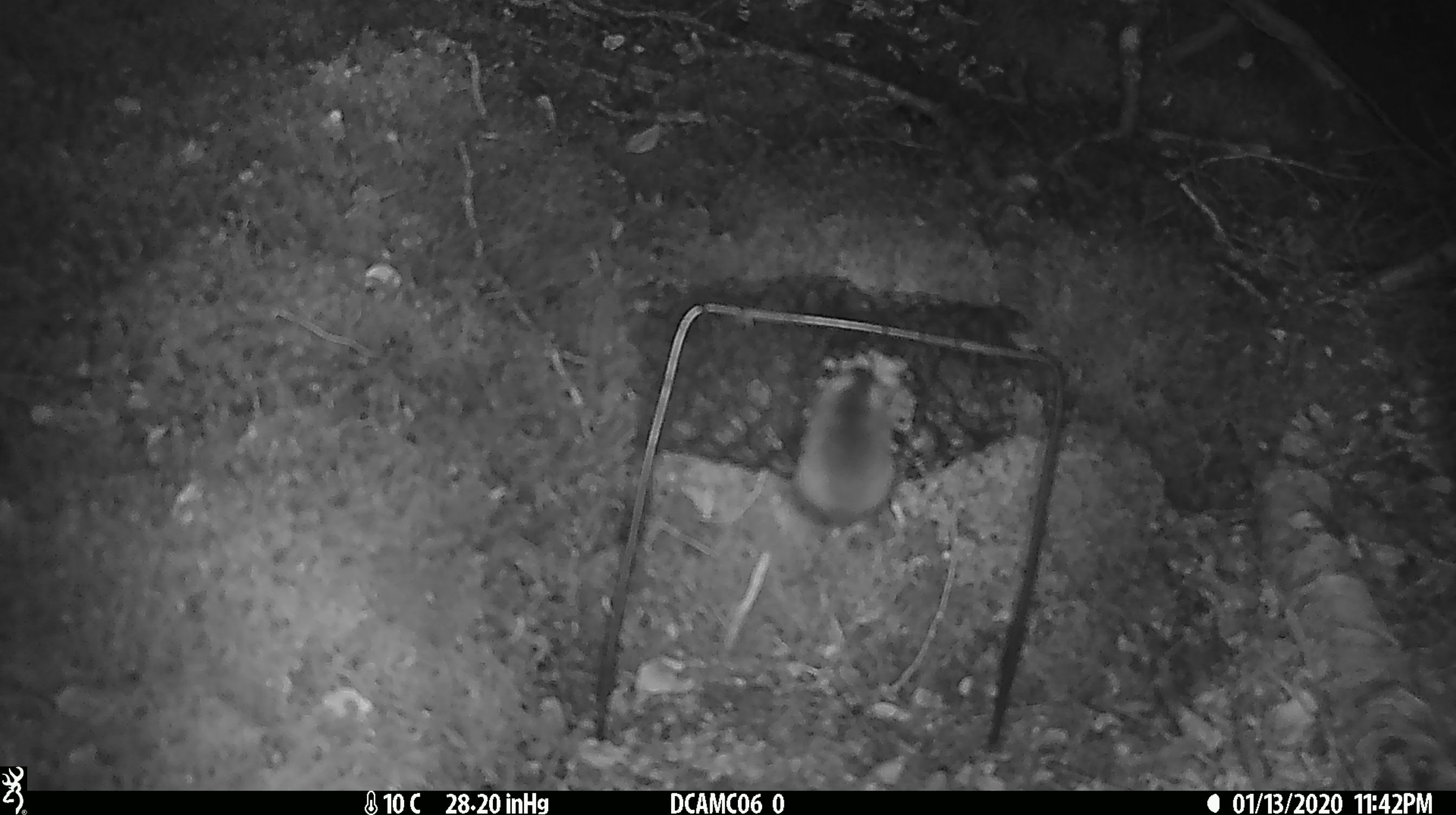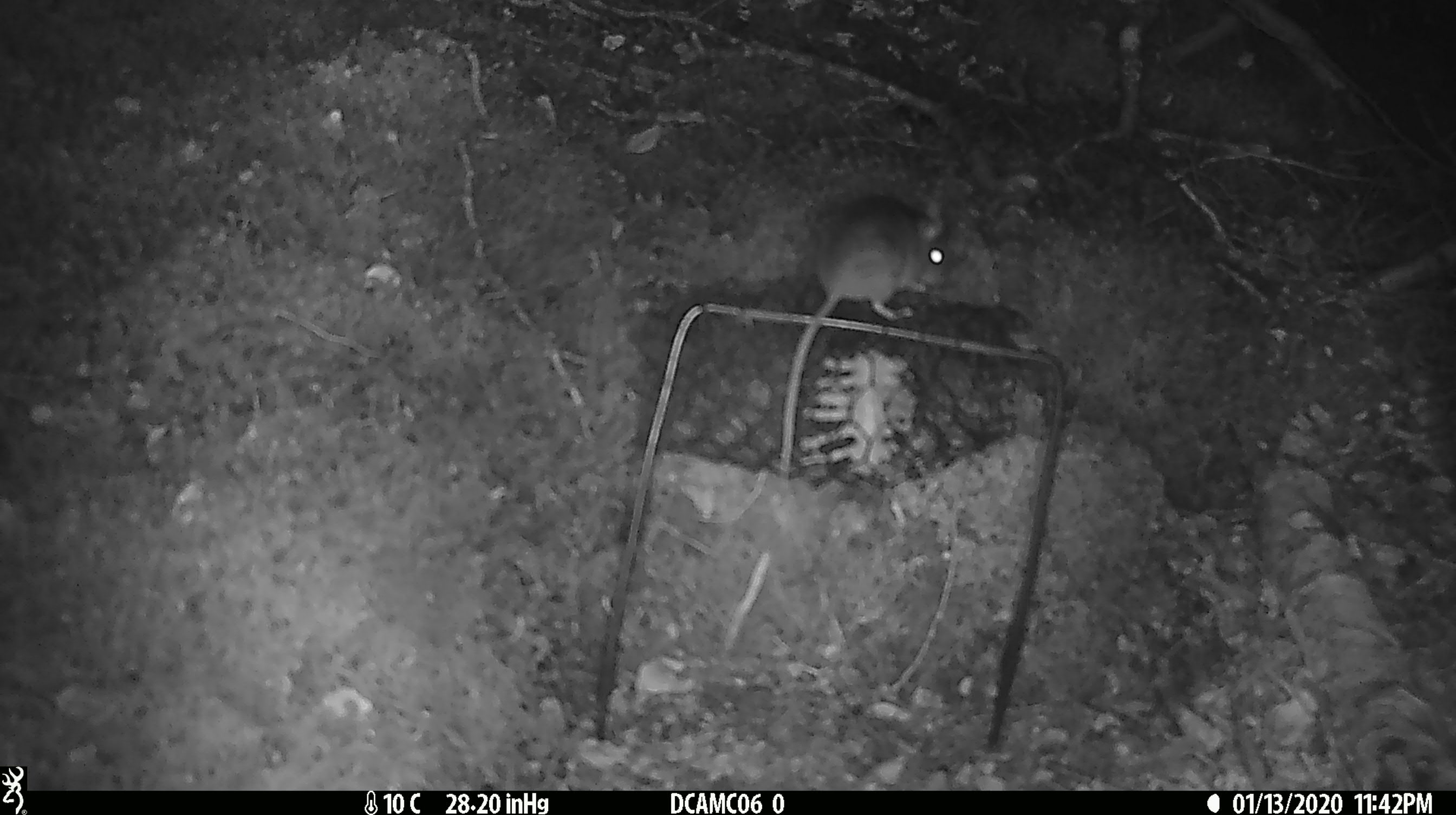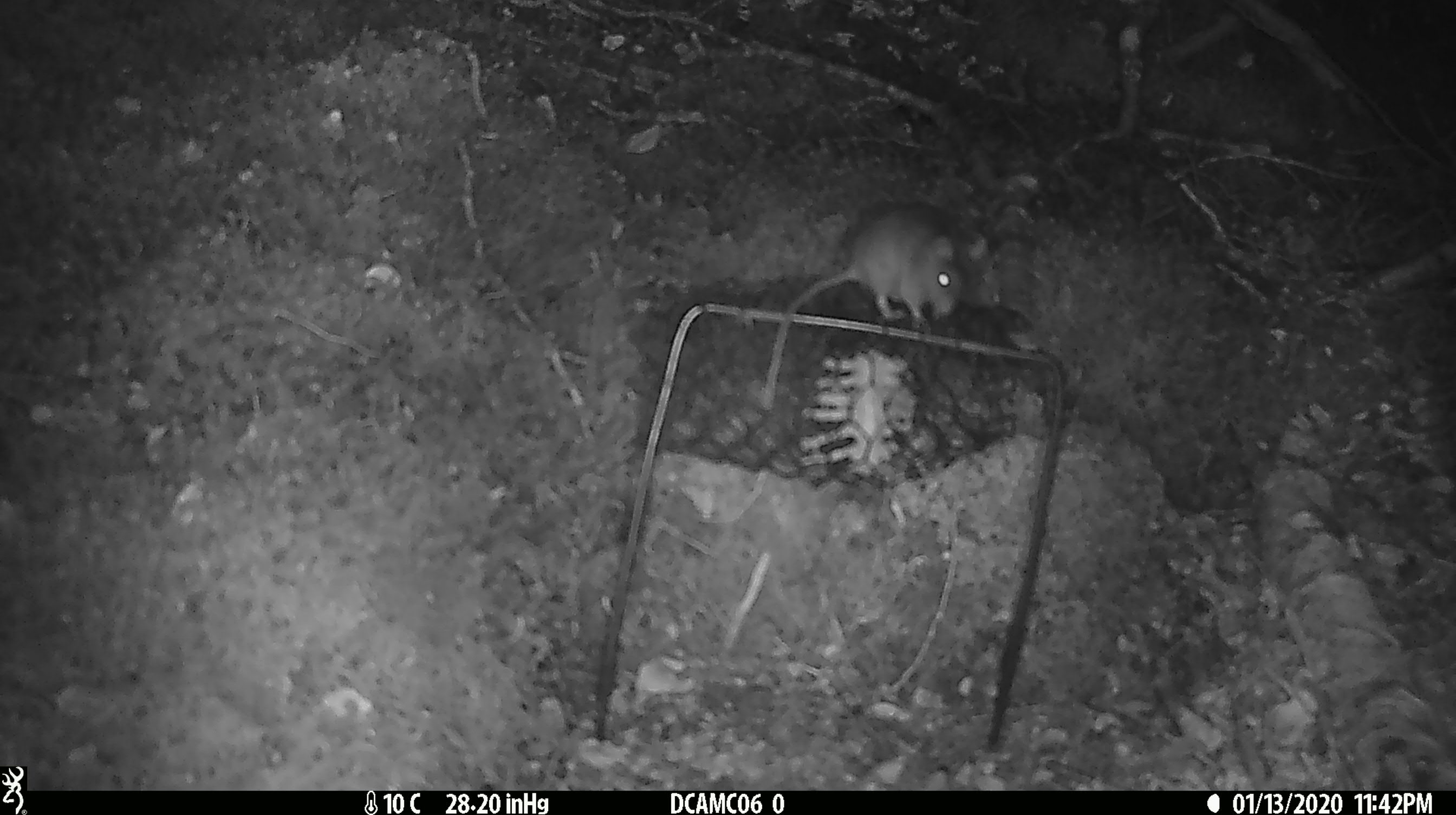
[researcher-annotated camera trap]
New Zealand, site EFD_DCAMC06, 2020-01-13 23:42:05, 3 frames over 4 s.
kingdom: Animalia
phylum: Chordata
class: Mammalia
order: Rodentia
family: Muridae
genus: Mus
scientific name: Mus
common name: mouse